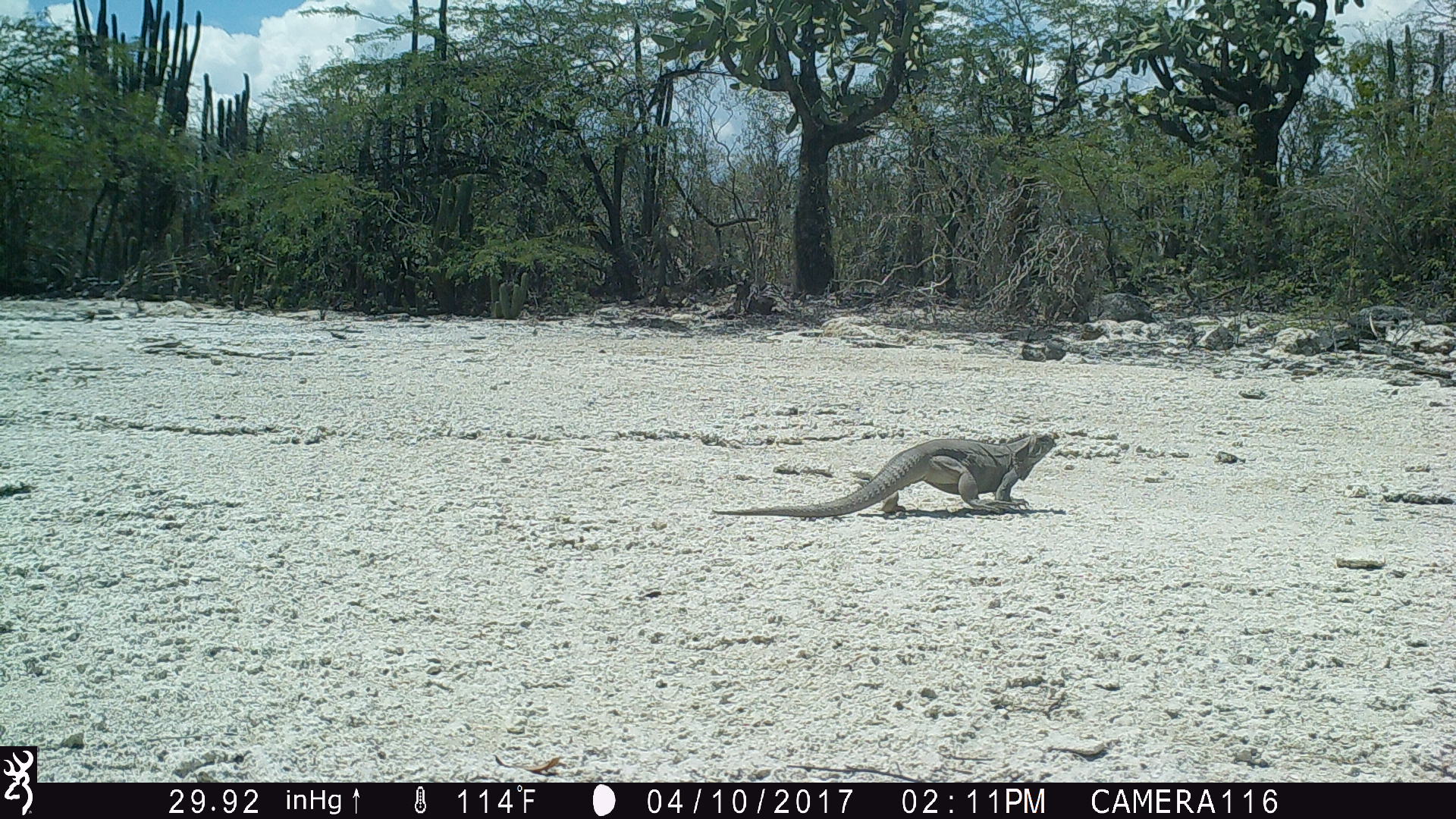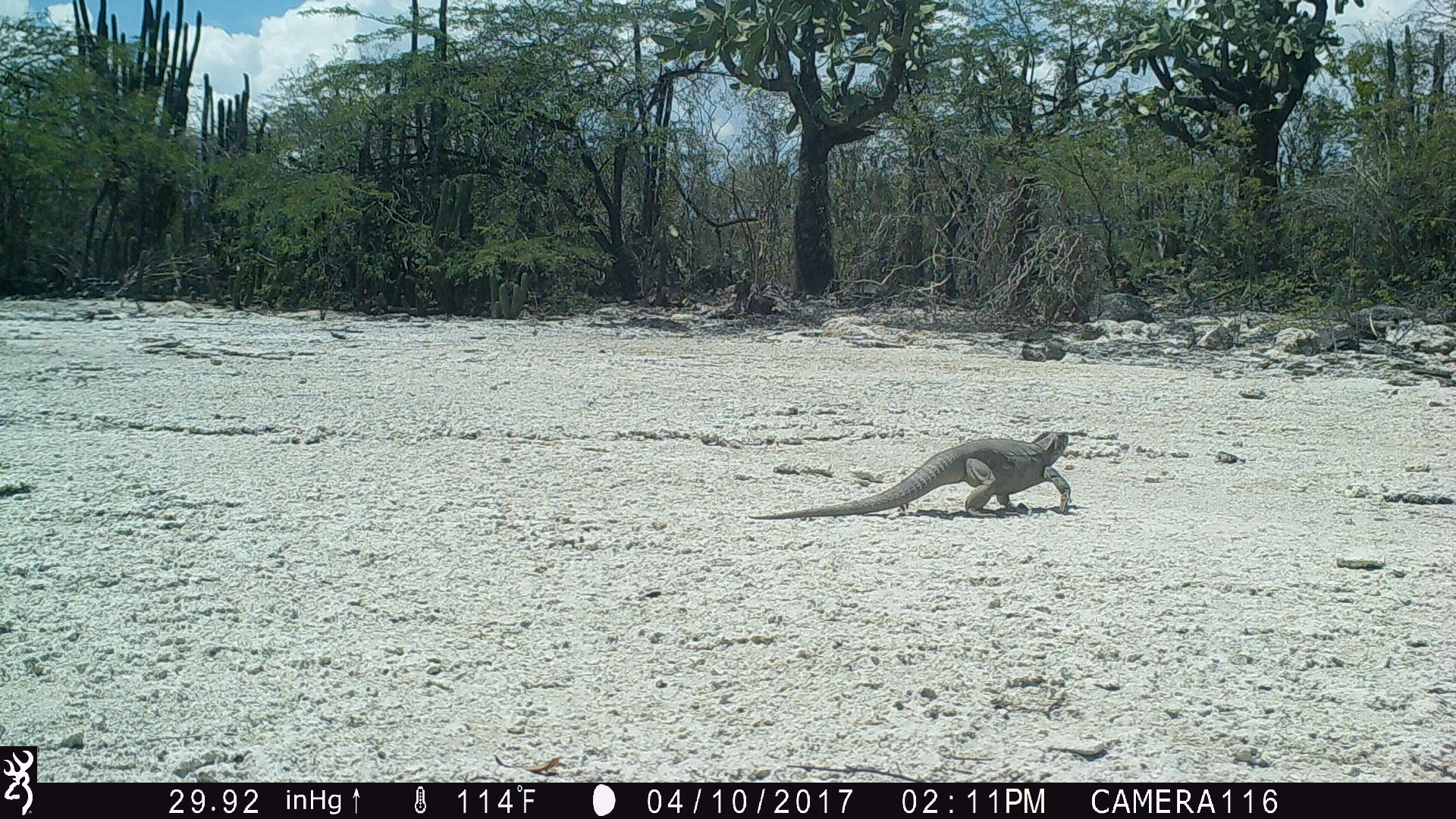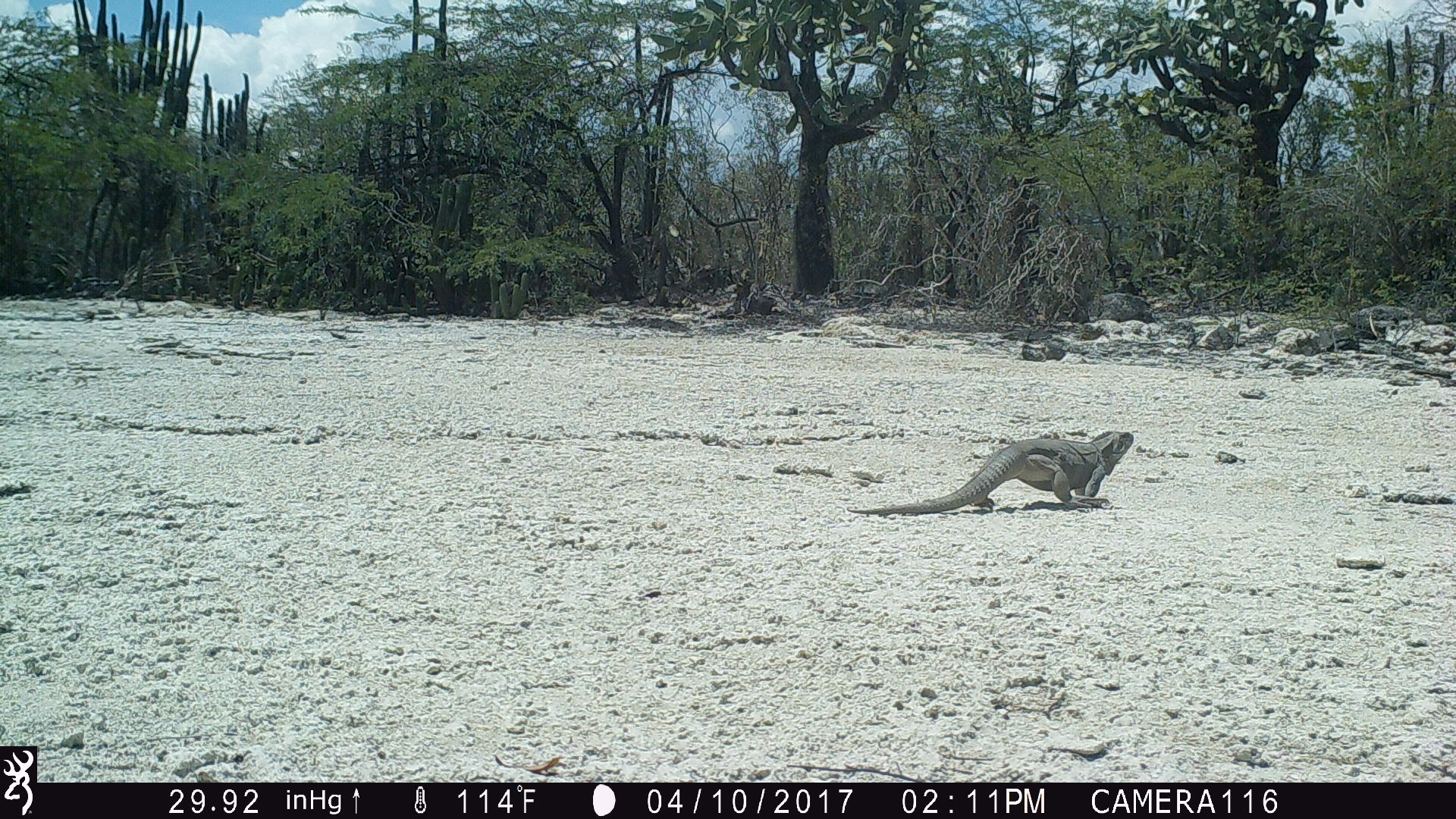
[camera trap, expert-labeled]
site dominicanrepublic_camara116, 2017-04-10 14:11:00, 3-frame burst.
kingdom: Animalia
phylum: Chordata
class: Reptilia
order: Squamata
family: Iguanidae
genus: Iguana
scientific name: Iguana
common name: typical iguanas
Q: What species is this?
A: Iguana (typical iguanas).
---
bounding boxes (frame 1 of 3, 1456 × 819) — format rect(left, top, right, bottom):
iguana: rect(717, 430, 1060, 519)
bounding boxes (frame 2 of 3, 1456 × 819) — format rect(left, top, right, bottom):
iguana: rect(751, 428, 1077, 520)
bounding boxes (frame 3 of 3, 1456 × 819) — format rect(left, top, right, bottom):
iguana: rect(852, 428, 1140, 516)